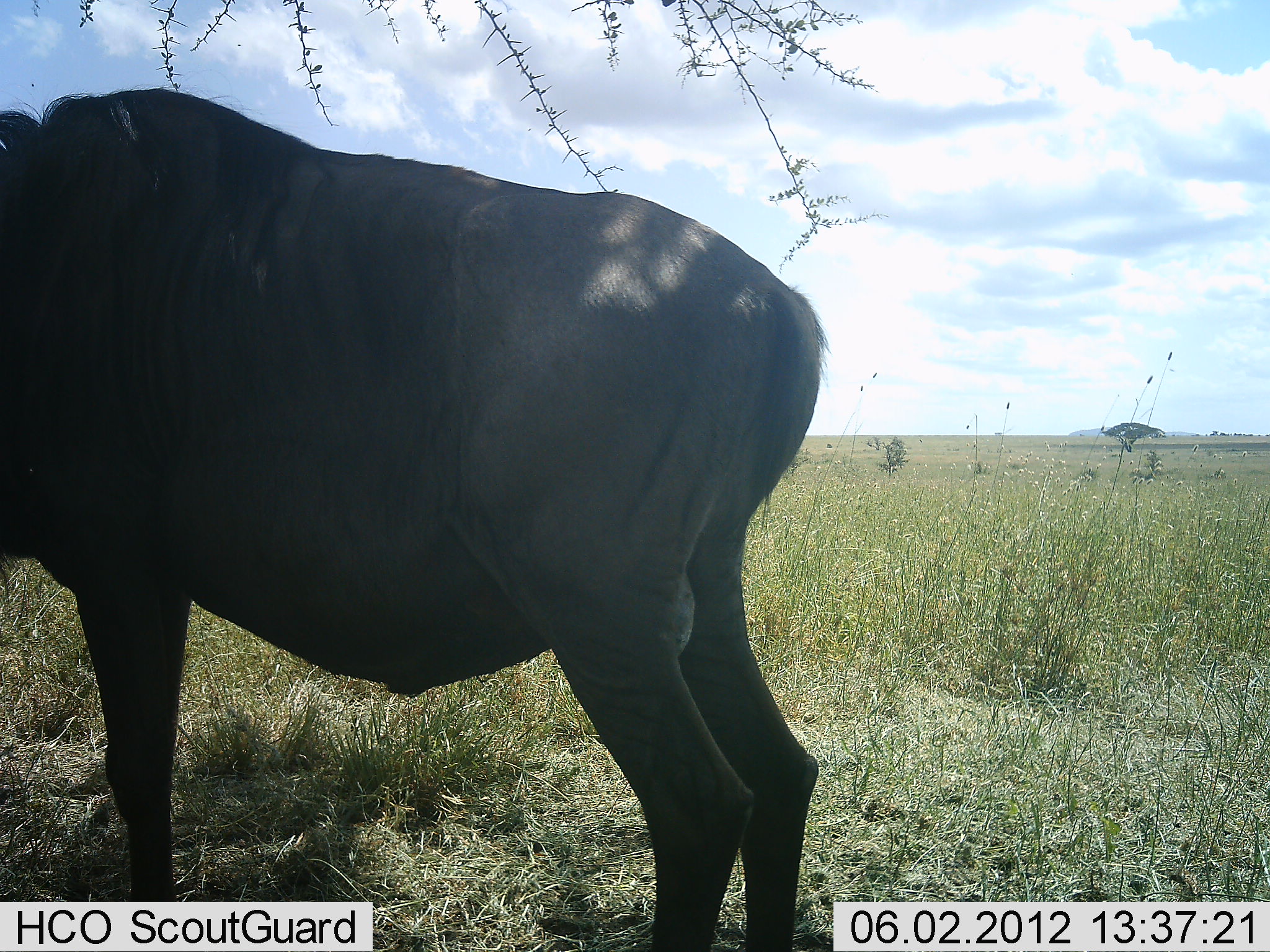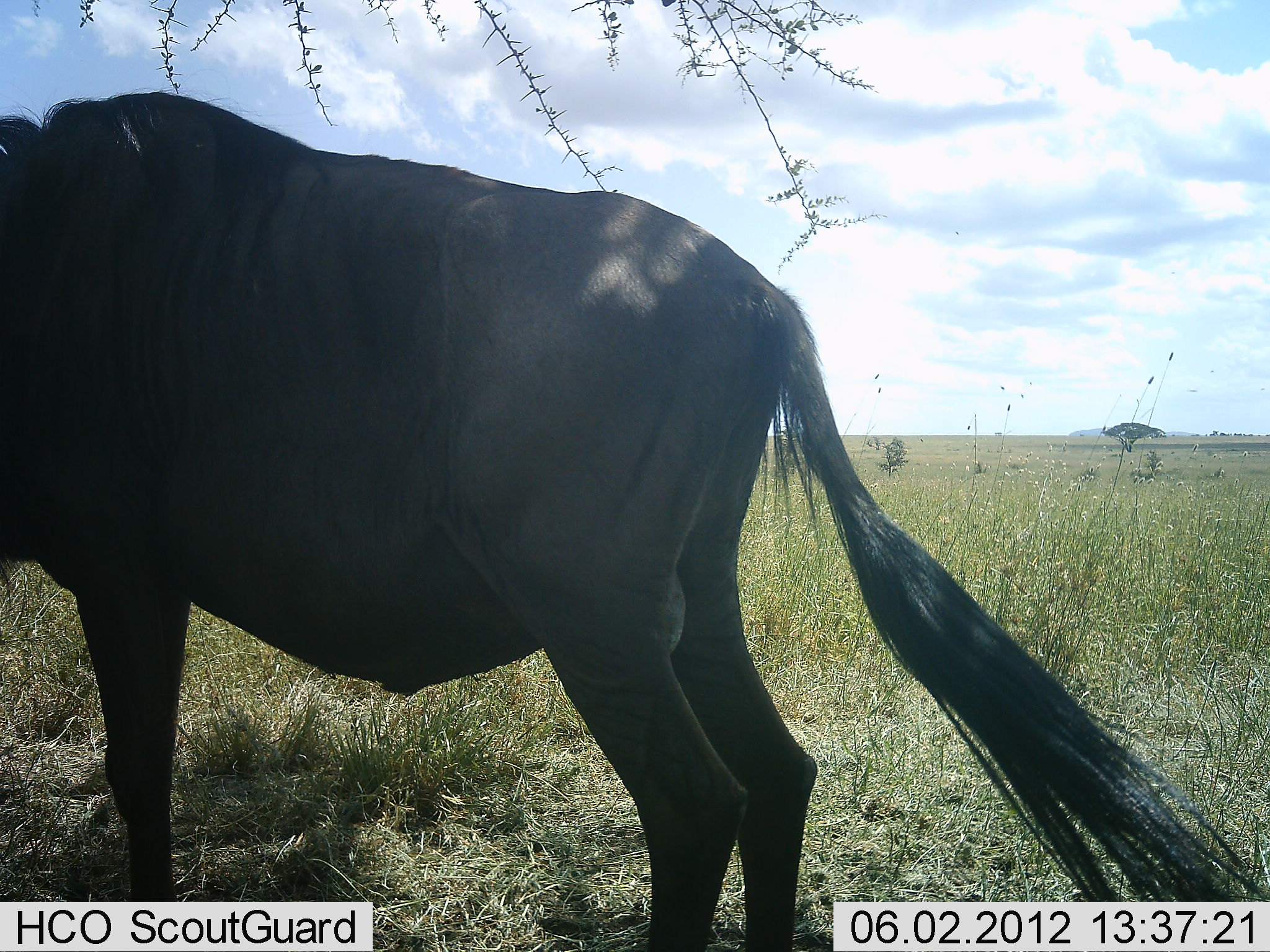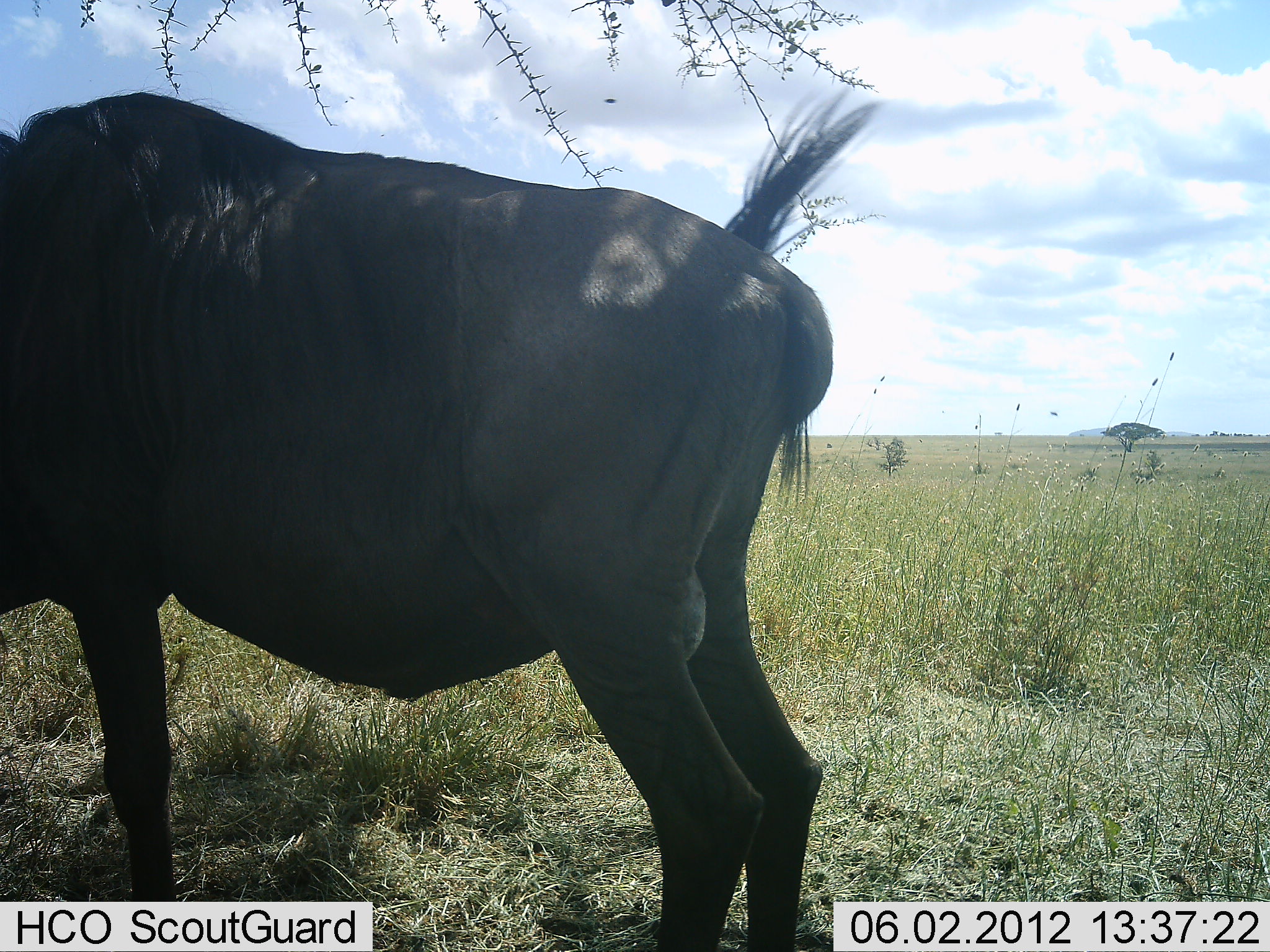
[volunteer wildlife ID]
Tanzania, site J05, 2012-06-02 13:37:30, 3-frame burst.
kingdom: Animalia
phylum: Chordata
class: Mammalia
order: Artiodactyla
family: Bovidae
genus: Connochaetes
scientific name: Connochaetes taurinus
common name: blue wildebeest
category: wildebeest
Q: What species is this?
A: Wildebeest (blue wildebeest) (Connochaetes taurinus).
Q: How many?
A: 1.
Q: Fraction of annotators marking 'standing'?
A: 90%.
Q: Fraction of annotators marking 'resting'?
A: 0%.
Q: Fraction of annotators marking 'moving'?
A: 10%.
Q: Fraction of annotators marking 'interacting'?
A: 0%.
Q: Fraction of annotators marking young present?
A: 0%.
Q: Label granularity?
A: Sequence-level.